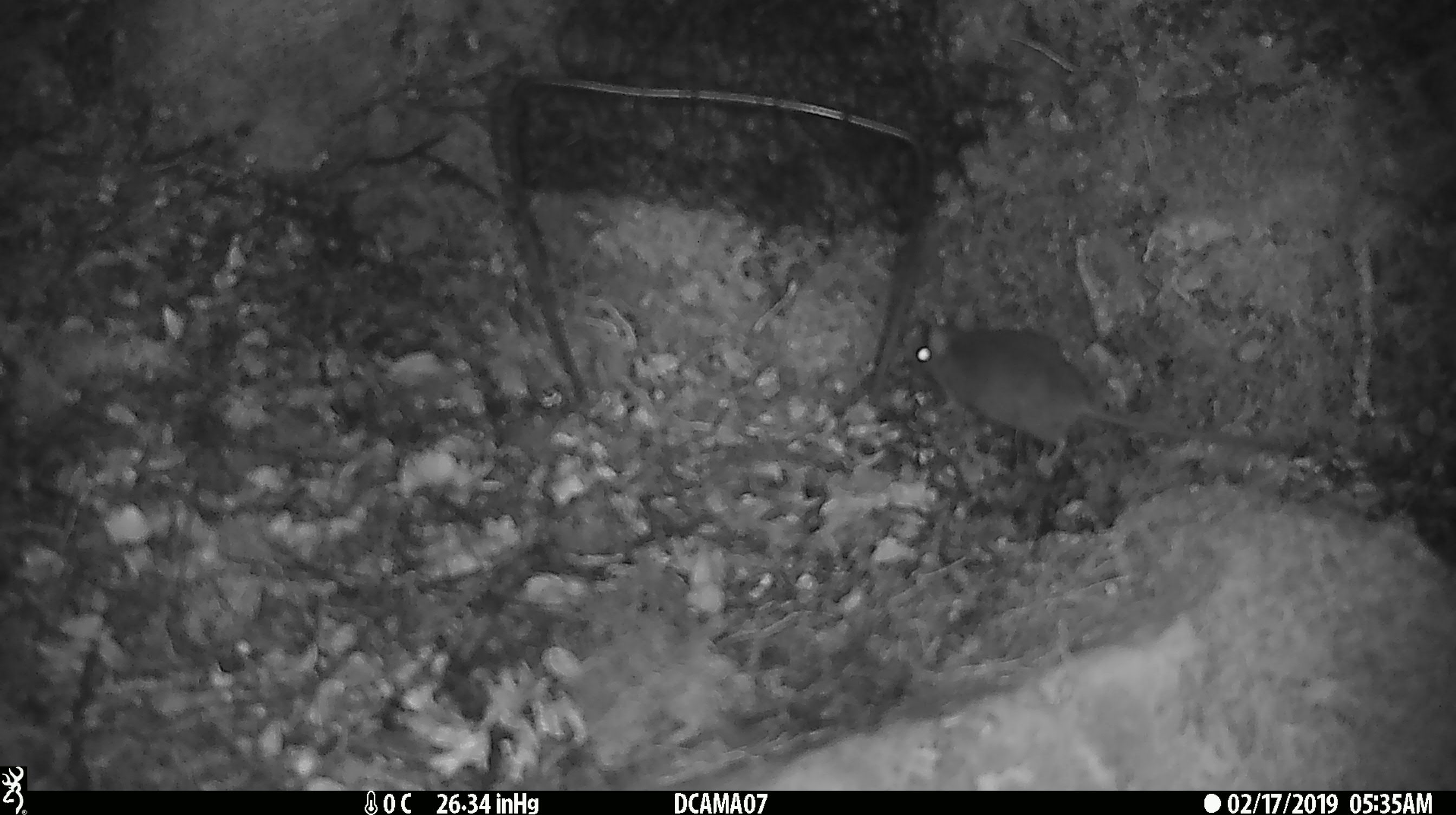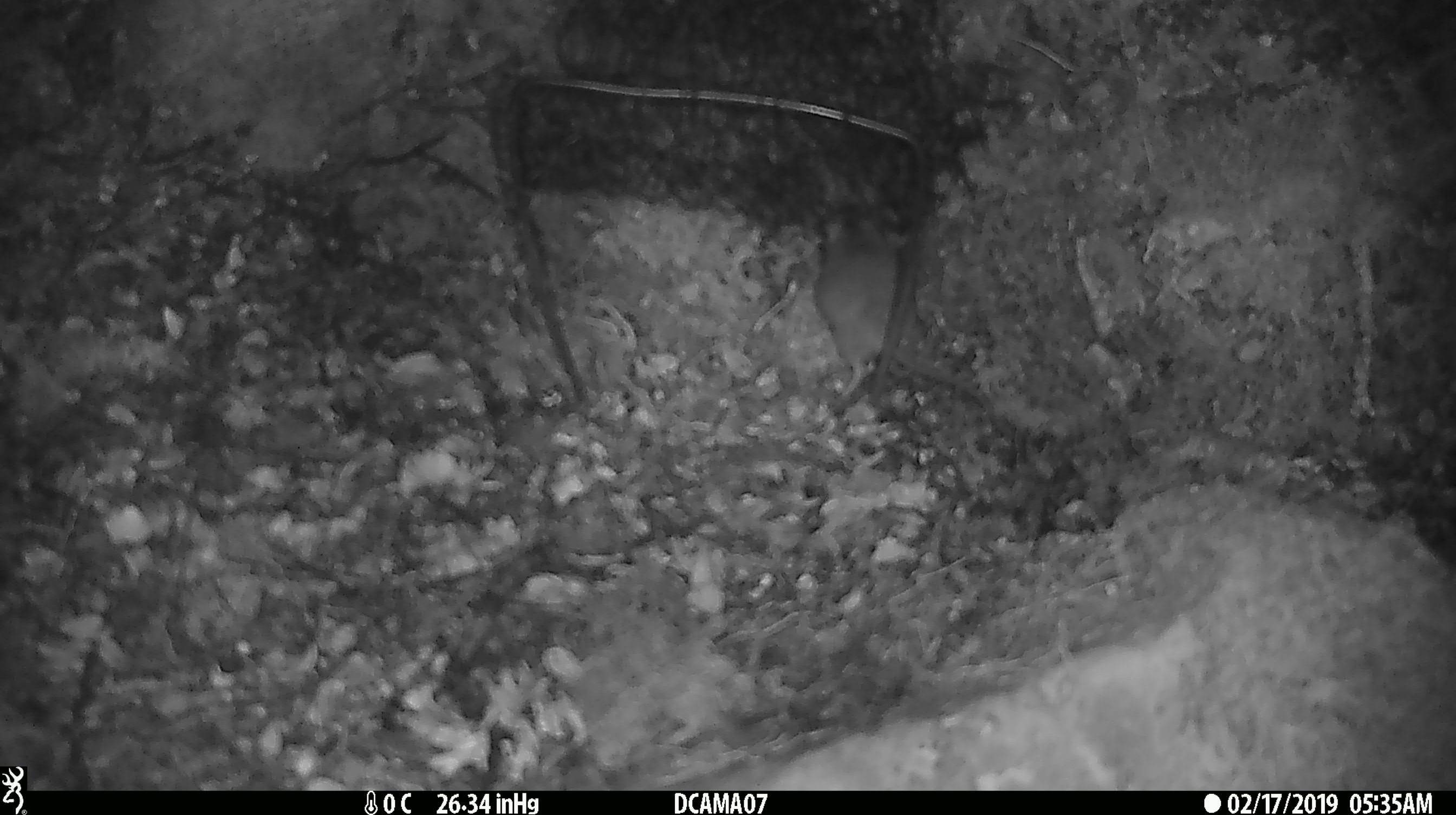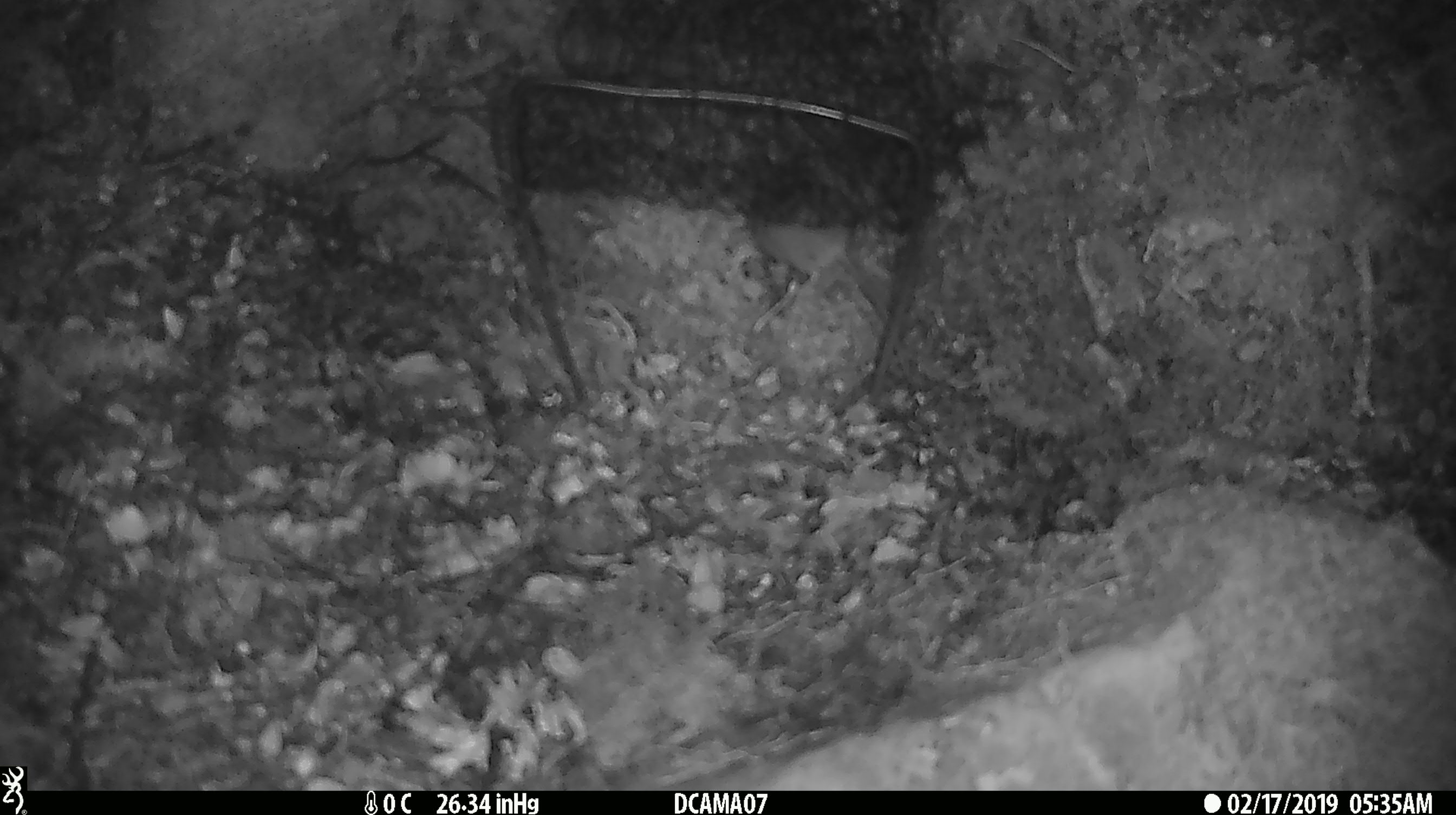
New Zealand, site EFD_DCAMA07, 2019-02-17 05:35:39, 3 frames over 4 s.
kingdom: Animalia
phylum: Chordata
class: Mammalia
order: Rodentia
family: Muridae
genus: Mus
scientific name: Mus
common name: mouse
Mouse (Mus).